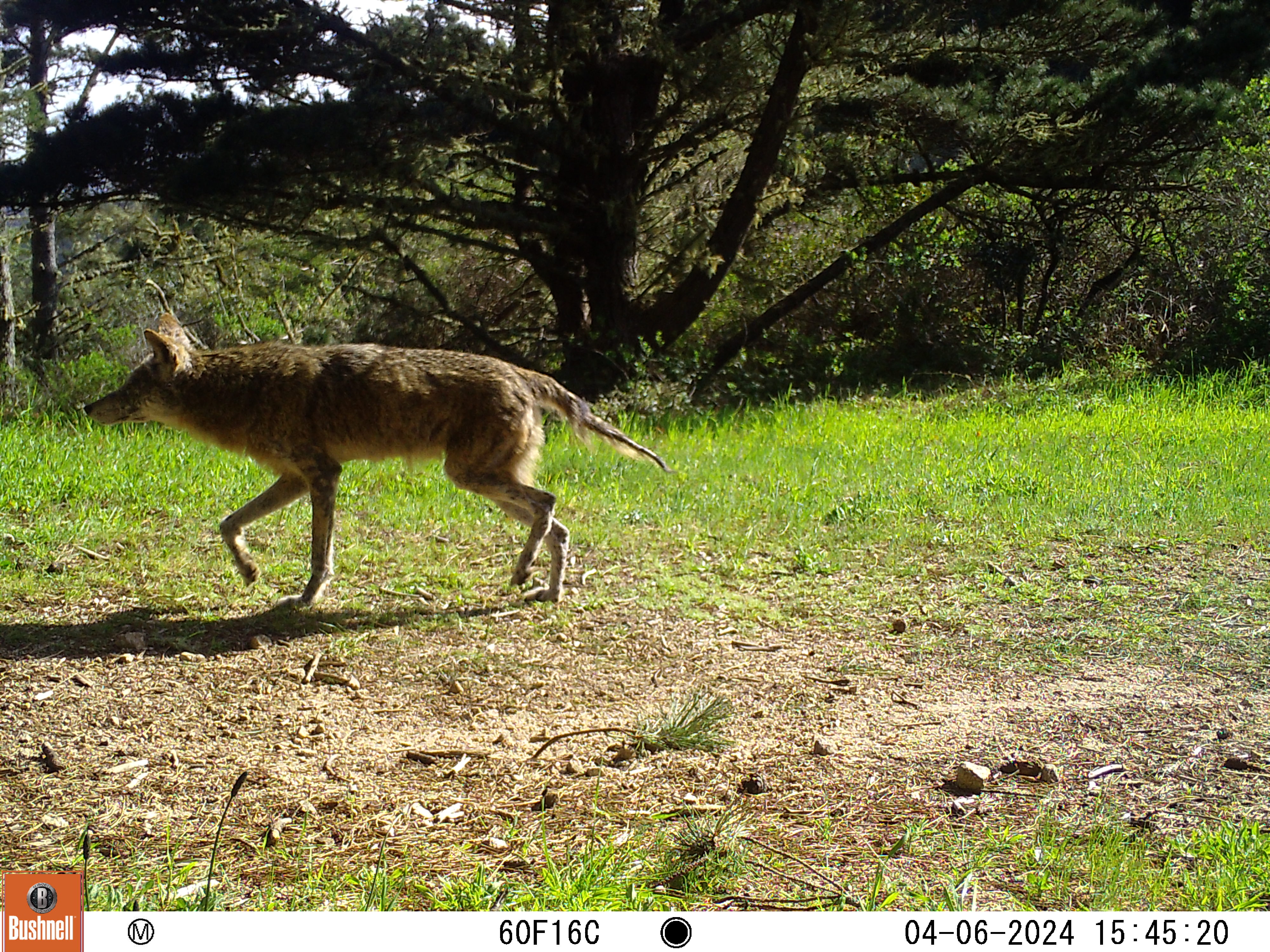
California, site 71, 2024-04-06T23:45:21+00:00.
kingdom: Animalia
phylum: Chordata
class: Mammalia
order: Carnivora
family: Canidae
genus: Canis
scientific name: Canis latrans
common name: coyote